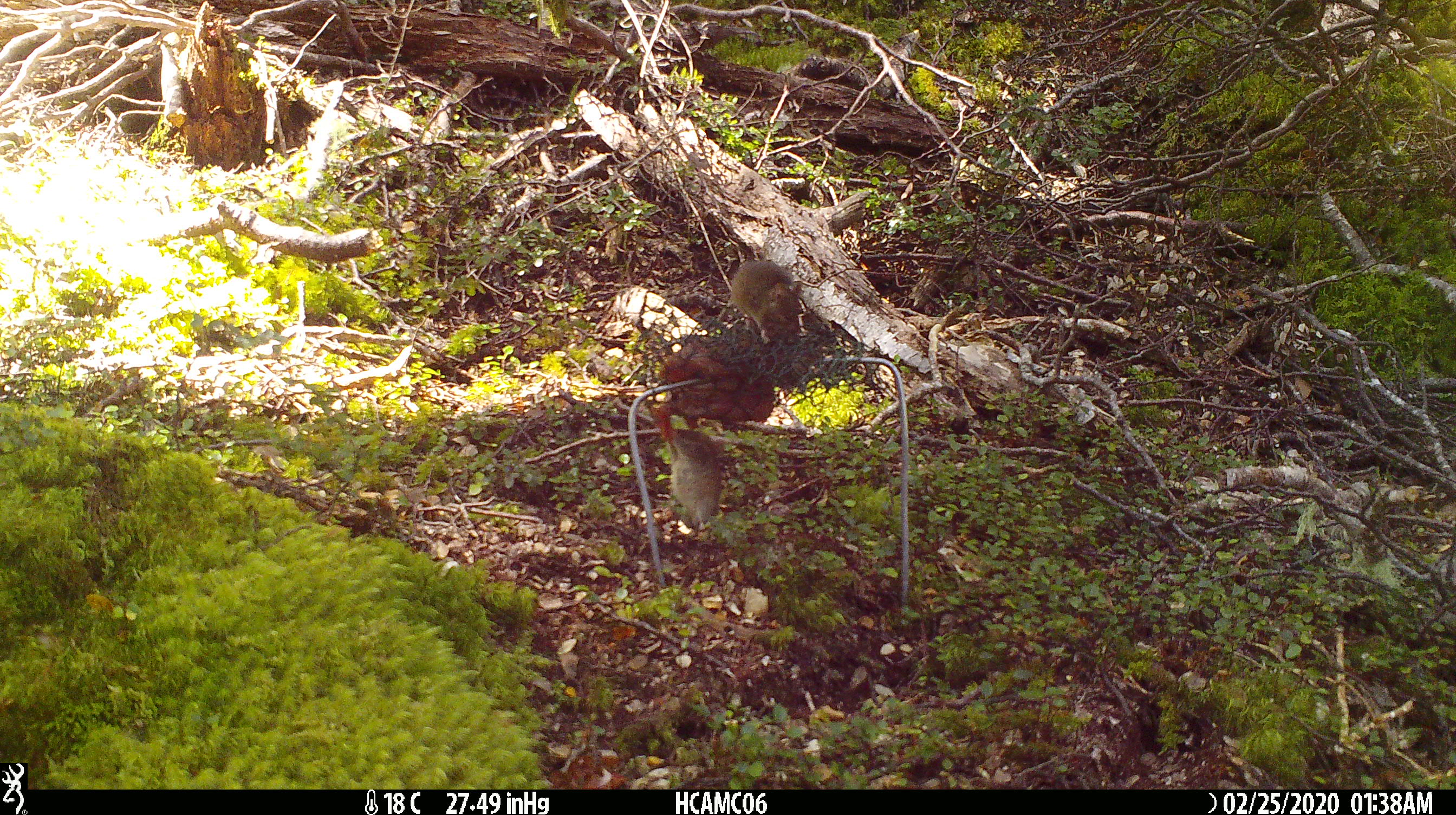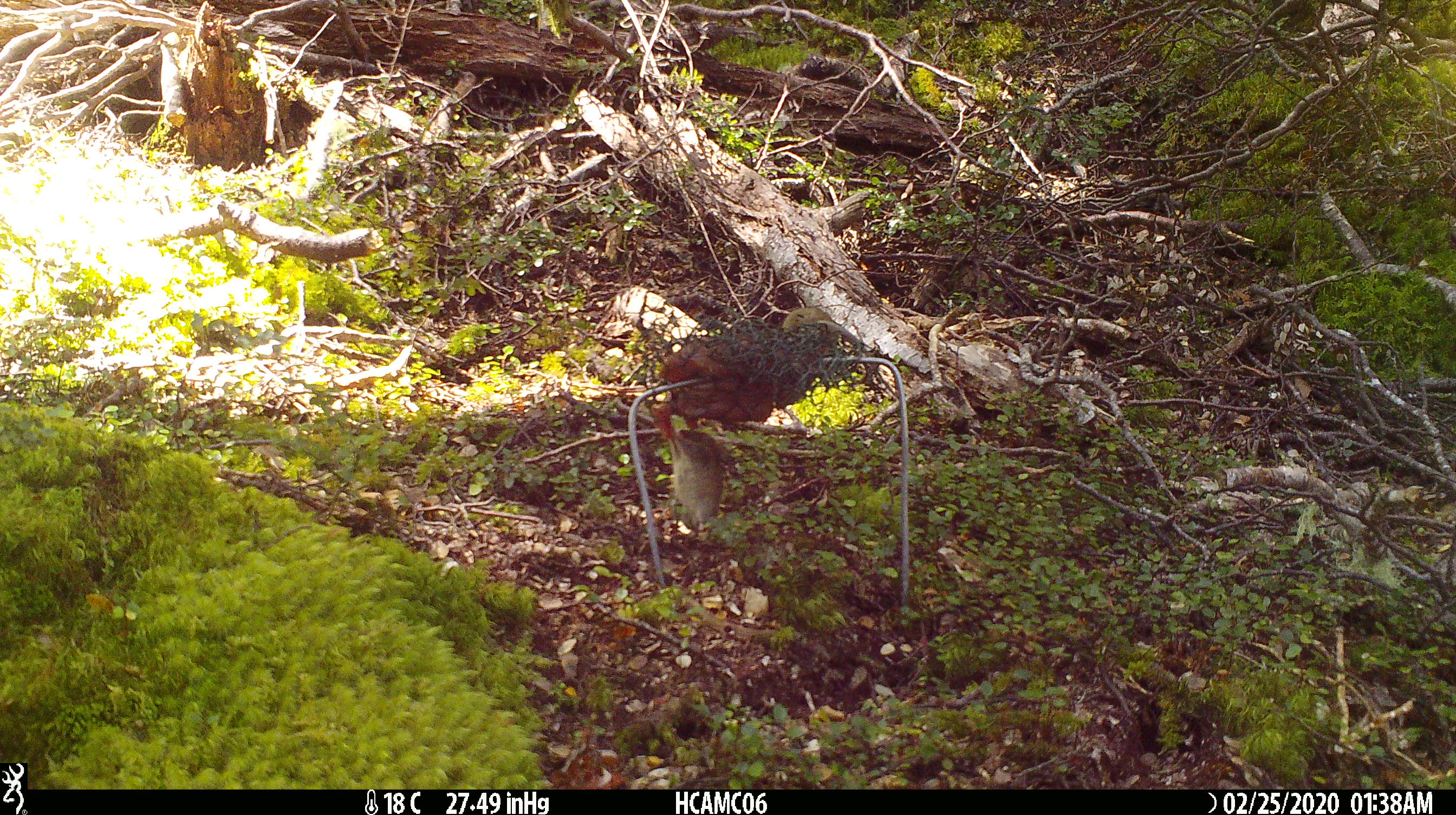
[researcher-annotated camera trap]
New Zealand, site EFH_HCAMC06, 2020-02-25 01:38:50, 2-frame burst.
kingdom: Animalia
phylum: Chordata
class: Mammalia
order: Rodentia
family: Muridae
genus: Mus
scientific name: Mus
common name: mouse